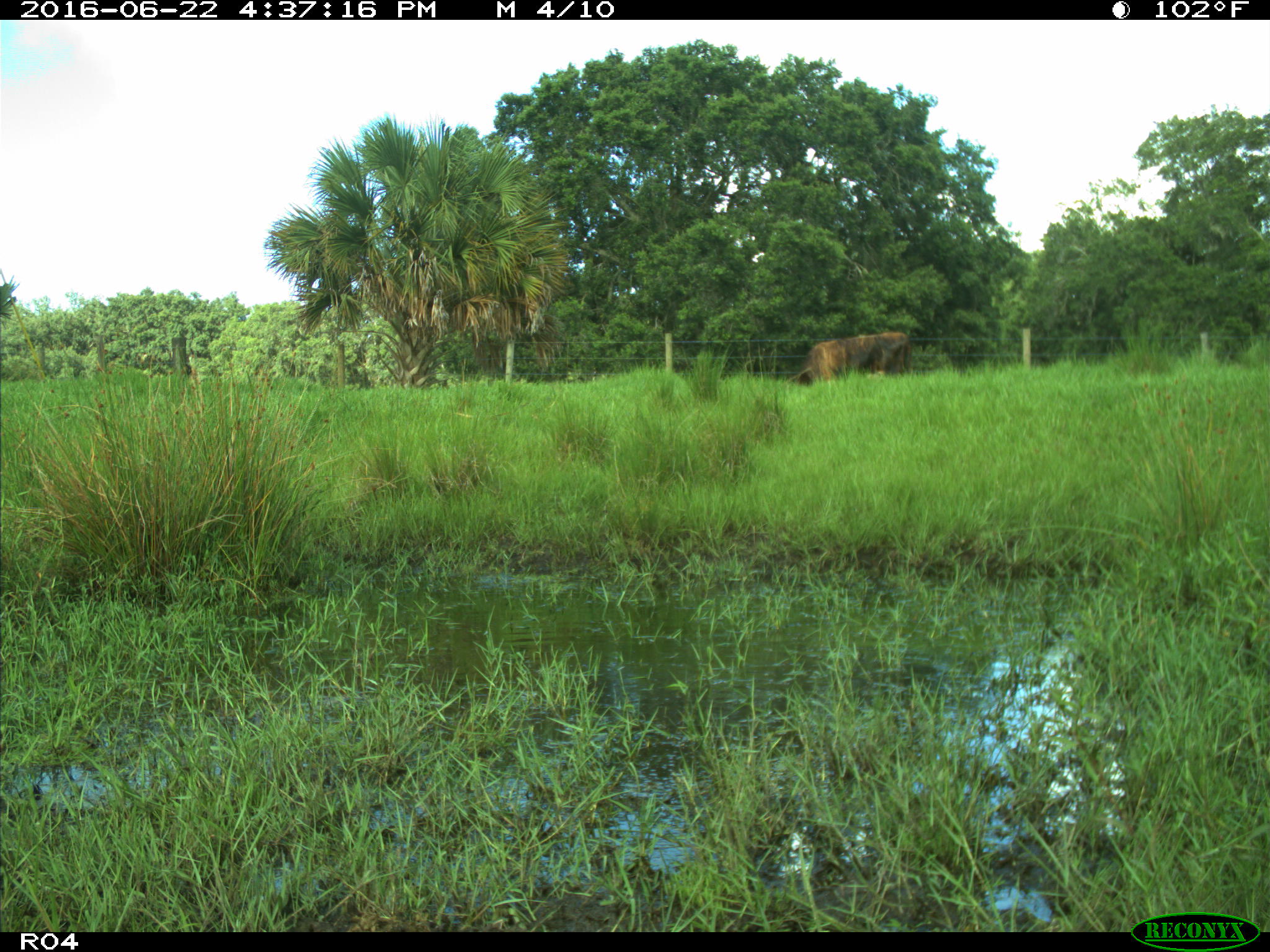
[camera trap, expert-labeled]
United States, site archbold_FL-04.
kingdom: Animalia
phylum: Chordata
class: Mammalia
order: Artiodactyla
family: Bovidae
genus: Bos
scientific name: Bos taurus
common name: domestic cow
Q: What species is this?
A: Bos taurus (domestic cow).